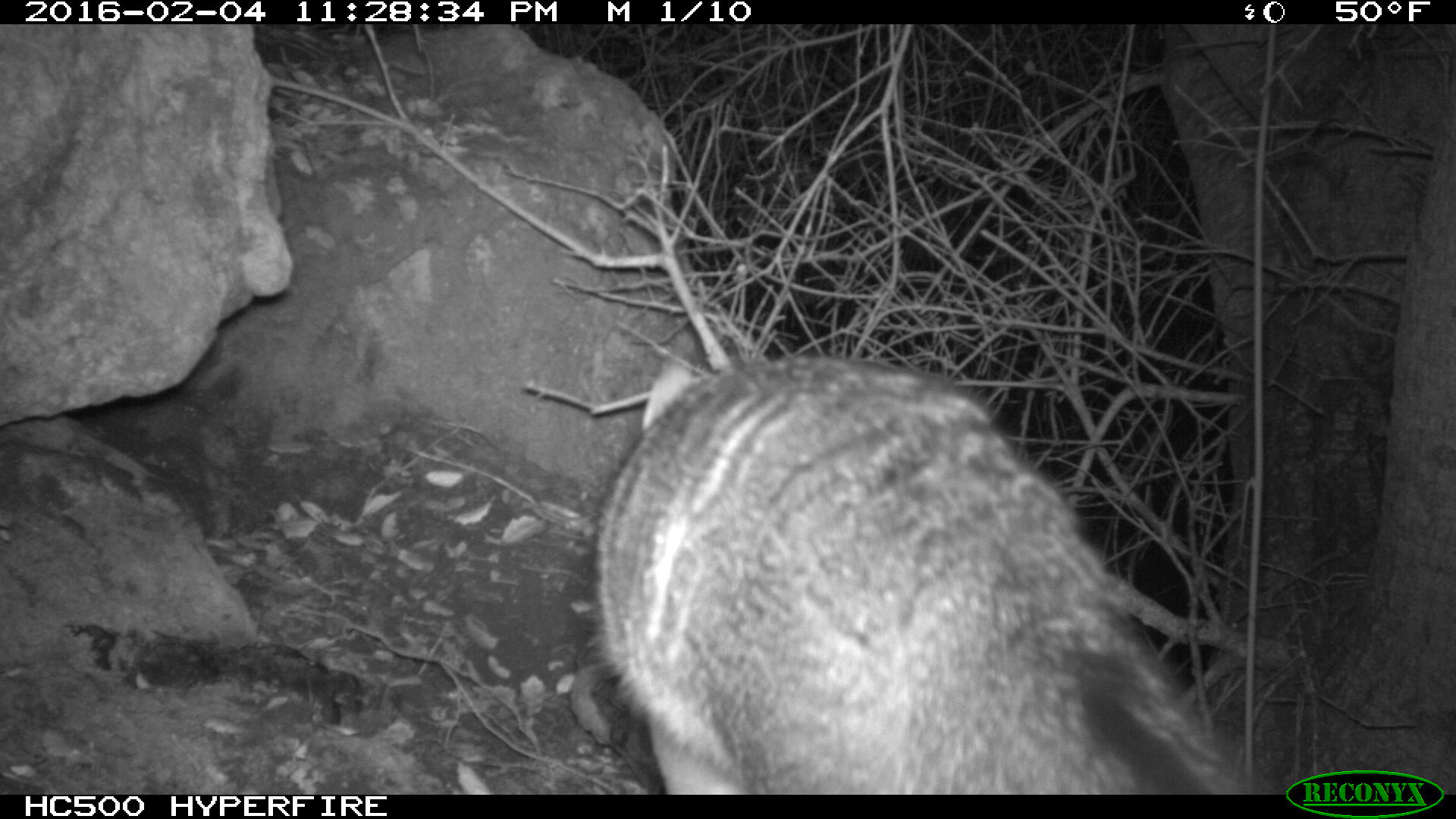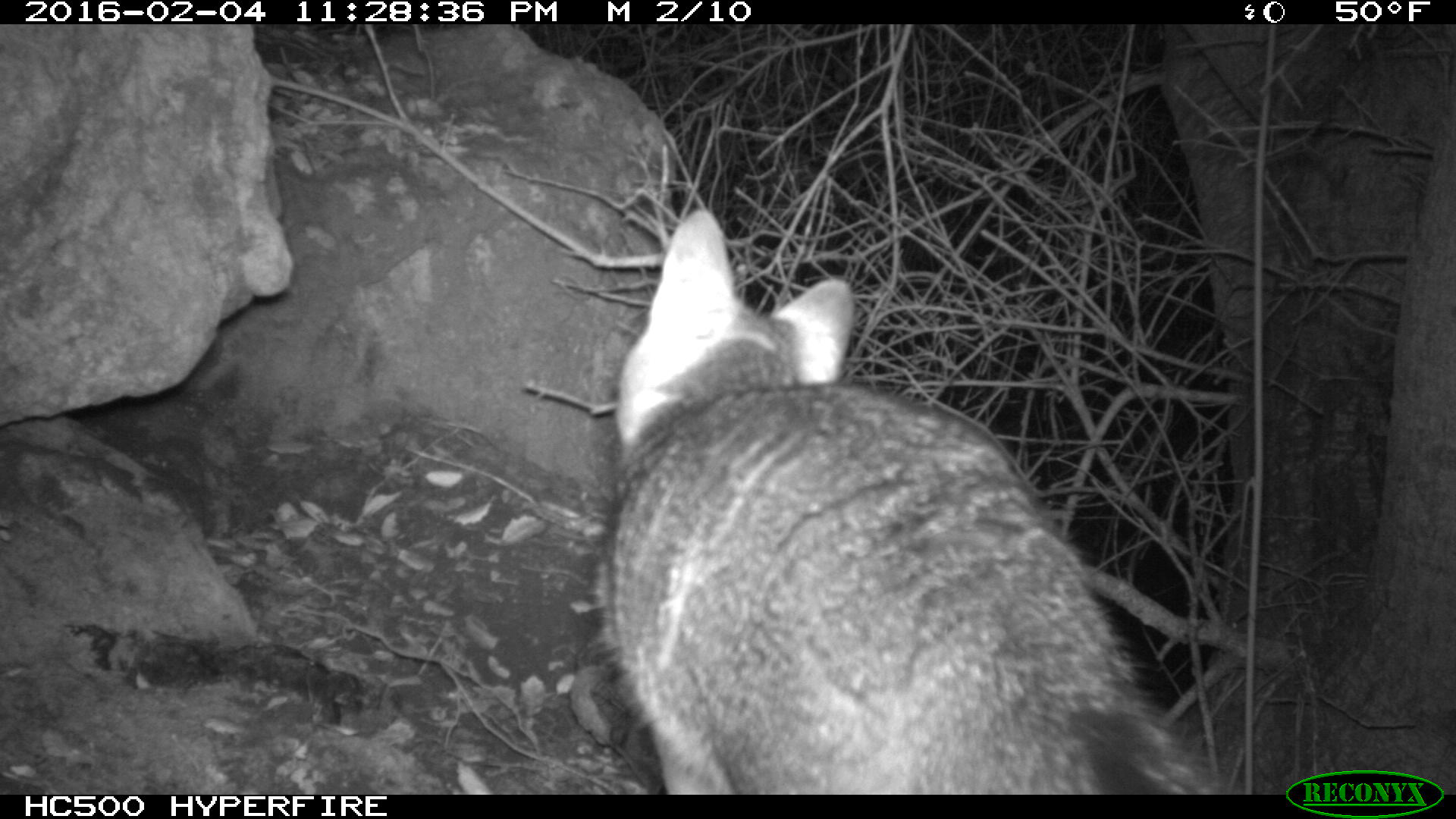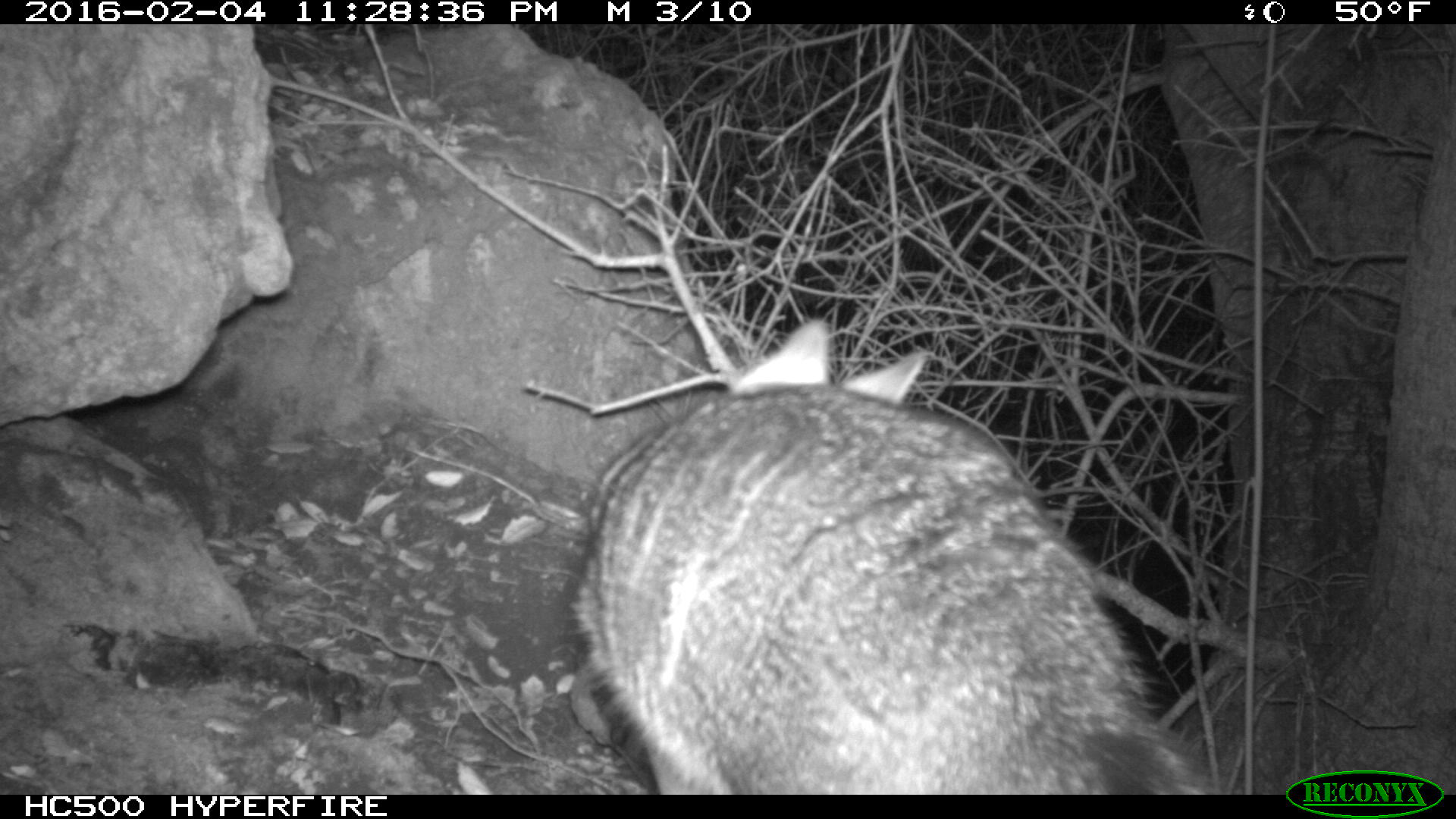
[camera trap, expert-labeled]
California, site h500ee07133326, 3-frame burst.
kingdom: Animalia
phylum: Chordata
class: Mammalia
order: Carnivora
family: Canidae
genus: Urocyon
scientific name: Urocyon littoralis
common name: island fox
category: fox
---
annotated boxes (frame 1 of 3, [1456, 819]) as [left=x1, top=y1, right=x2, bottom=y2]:
fox: [left=594, top=350, right=1285, bottom=792]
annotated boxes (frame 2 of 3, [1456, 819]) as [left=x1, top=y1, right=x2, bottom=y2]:
fox: [left=593, top=210, right=1238, bottom=794]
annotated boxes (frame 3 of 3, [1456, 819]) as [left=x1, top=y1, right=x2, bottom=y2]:
fox: [left=561, top=315, right=1216, bottom=795]